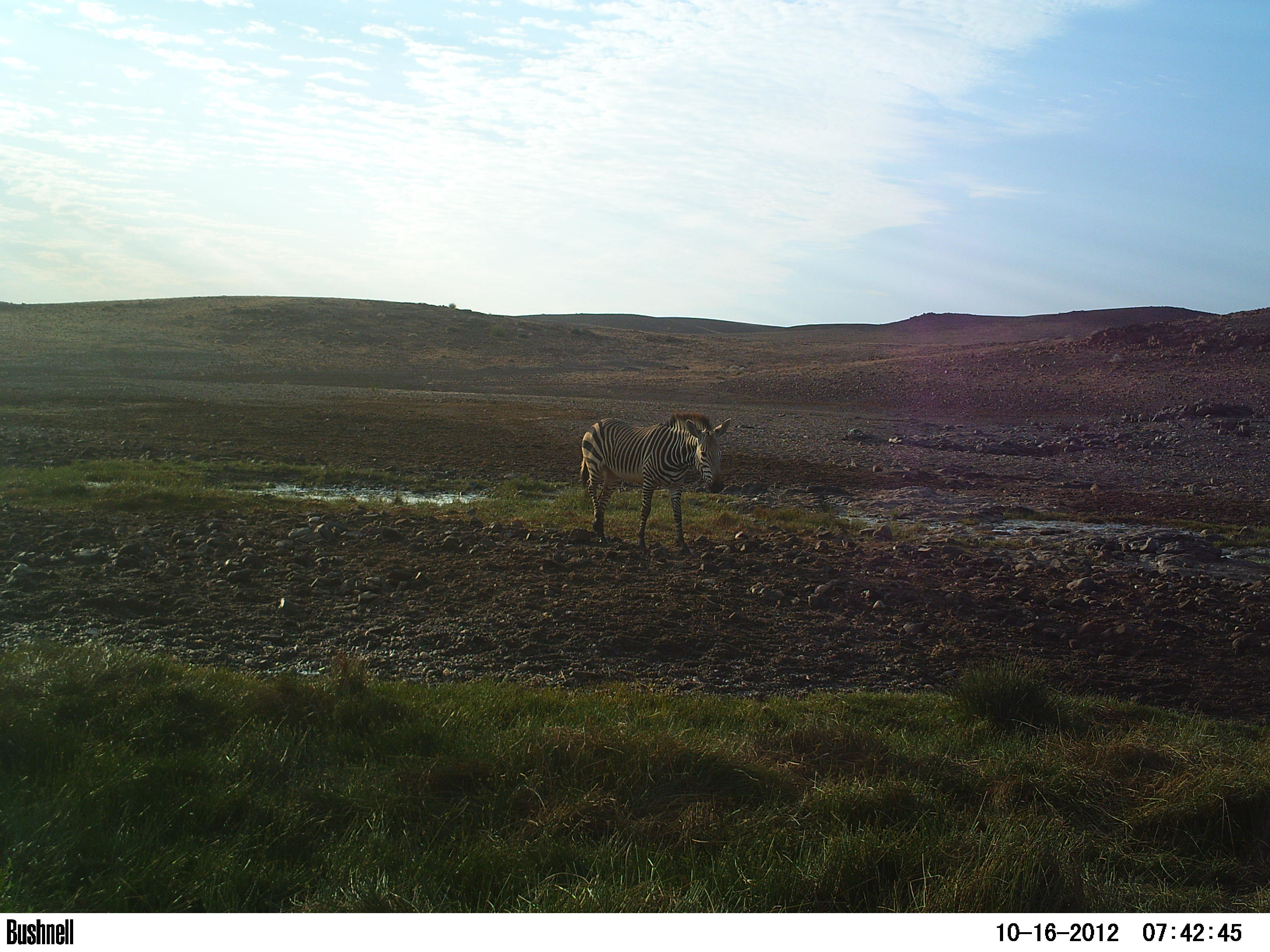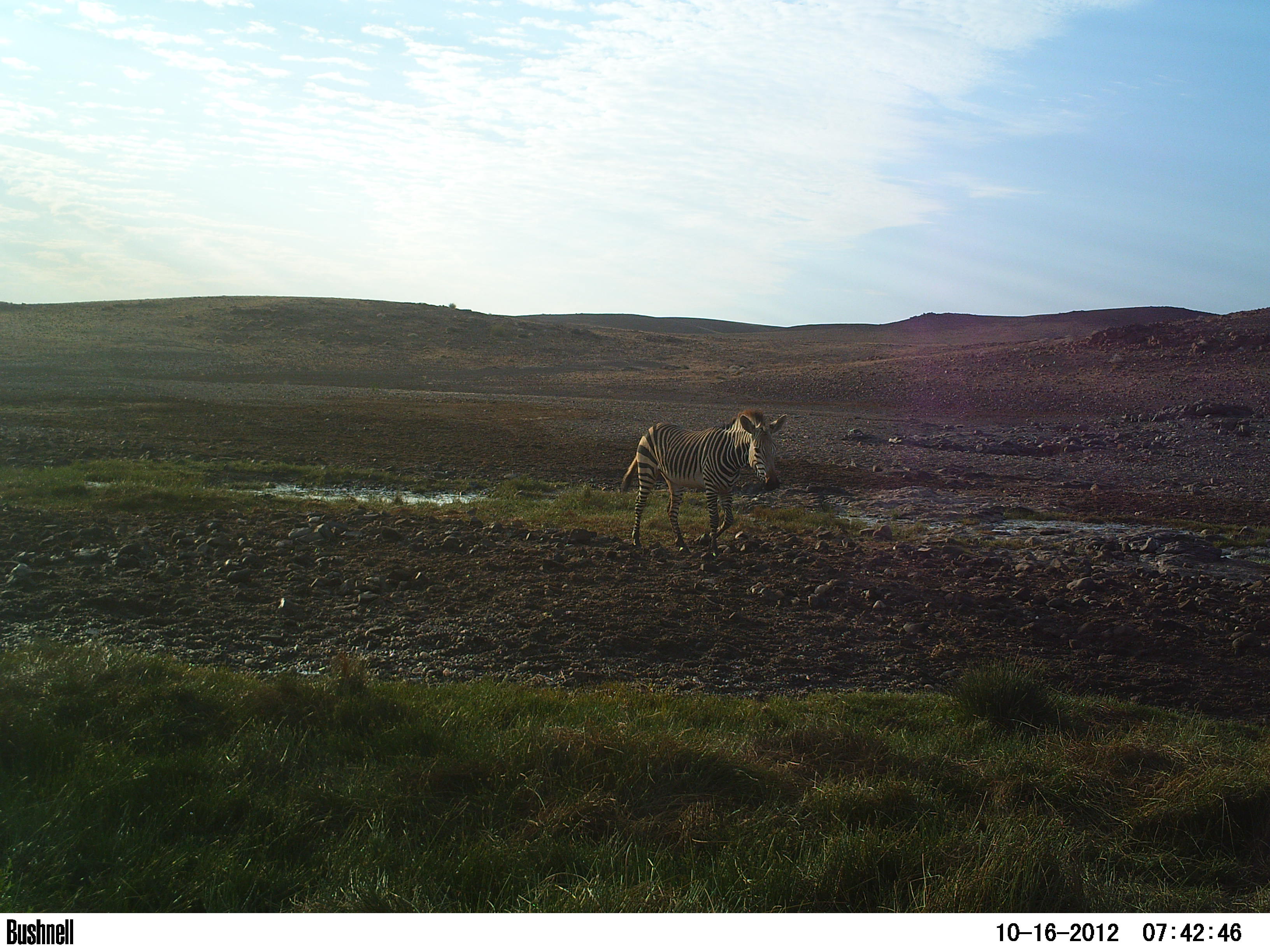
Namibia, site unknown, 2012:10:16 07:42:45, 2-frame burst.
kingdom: Animalia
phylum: Chordata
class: Mammalia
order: Perissodactyla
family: Equidae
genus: Equus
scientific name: Equus zebra hartmannae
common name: hartmann's mountain zebra